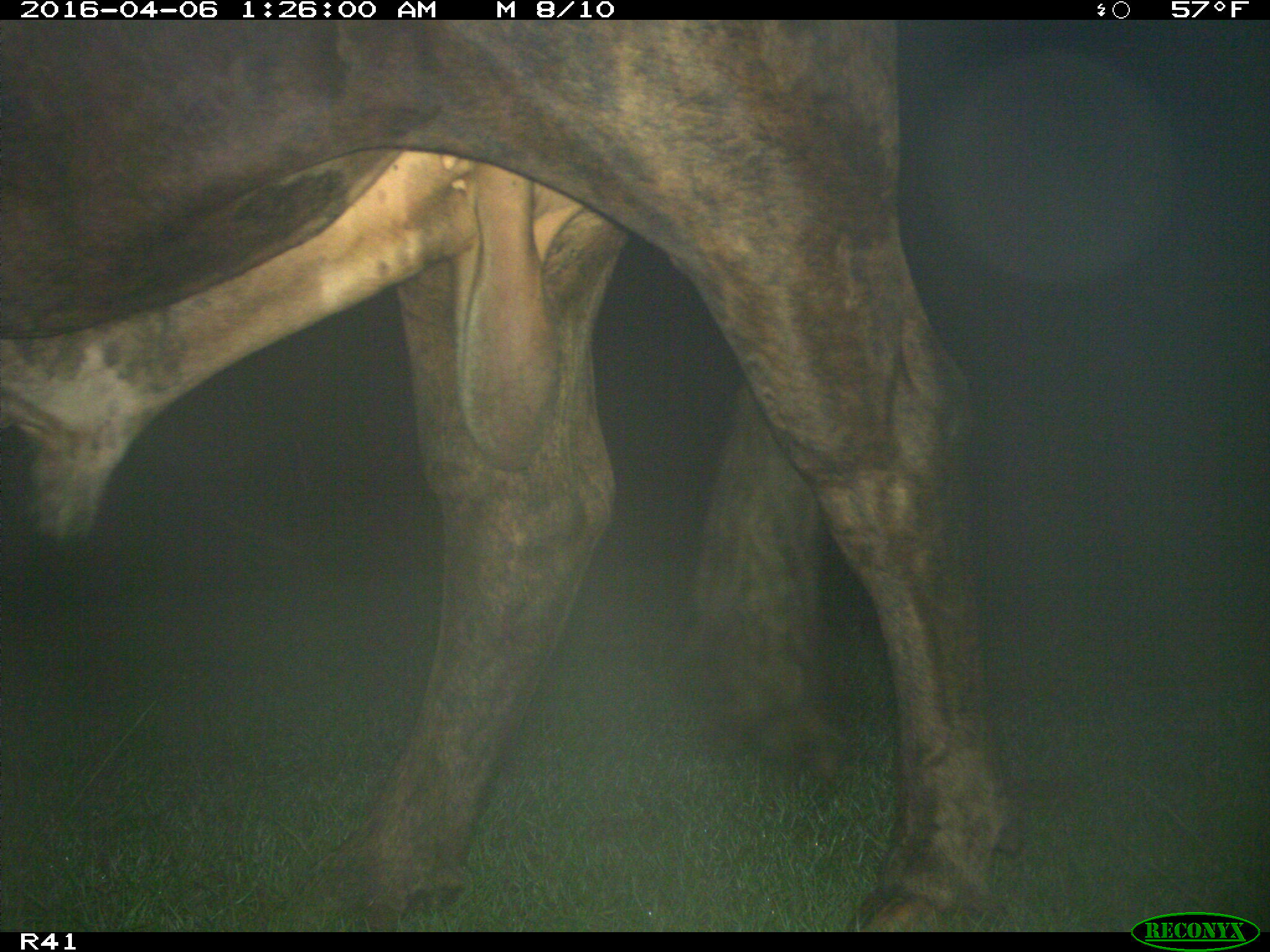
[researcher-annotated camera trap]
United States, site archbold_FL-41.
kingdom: Animalia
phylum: Chordata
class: Mammalia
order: Artiodactyla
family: Bovidae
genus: Bos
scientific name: Bos taurus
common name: domestic cow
Bos taurus (domestic cow).